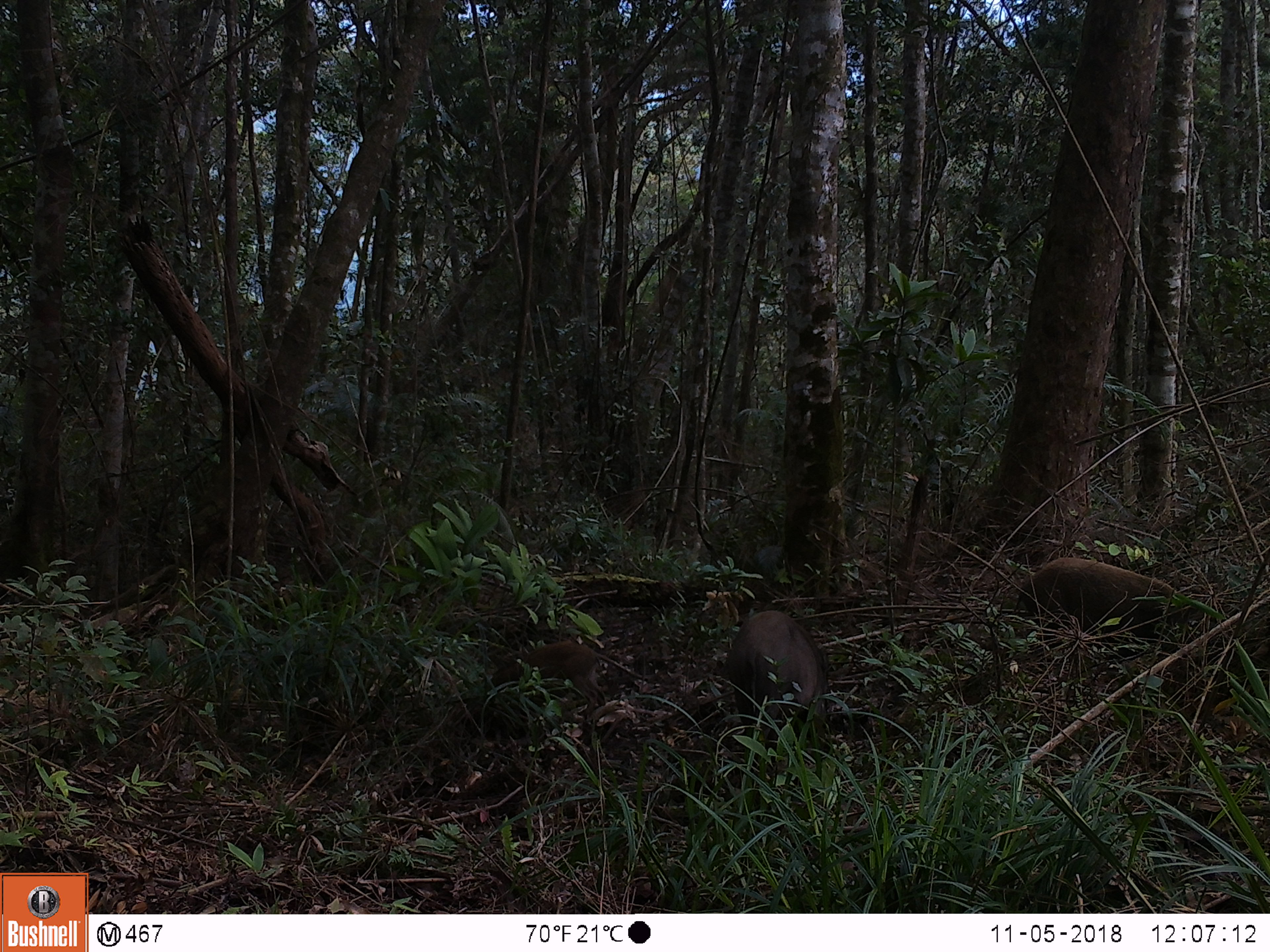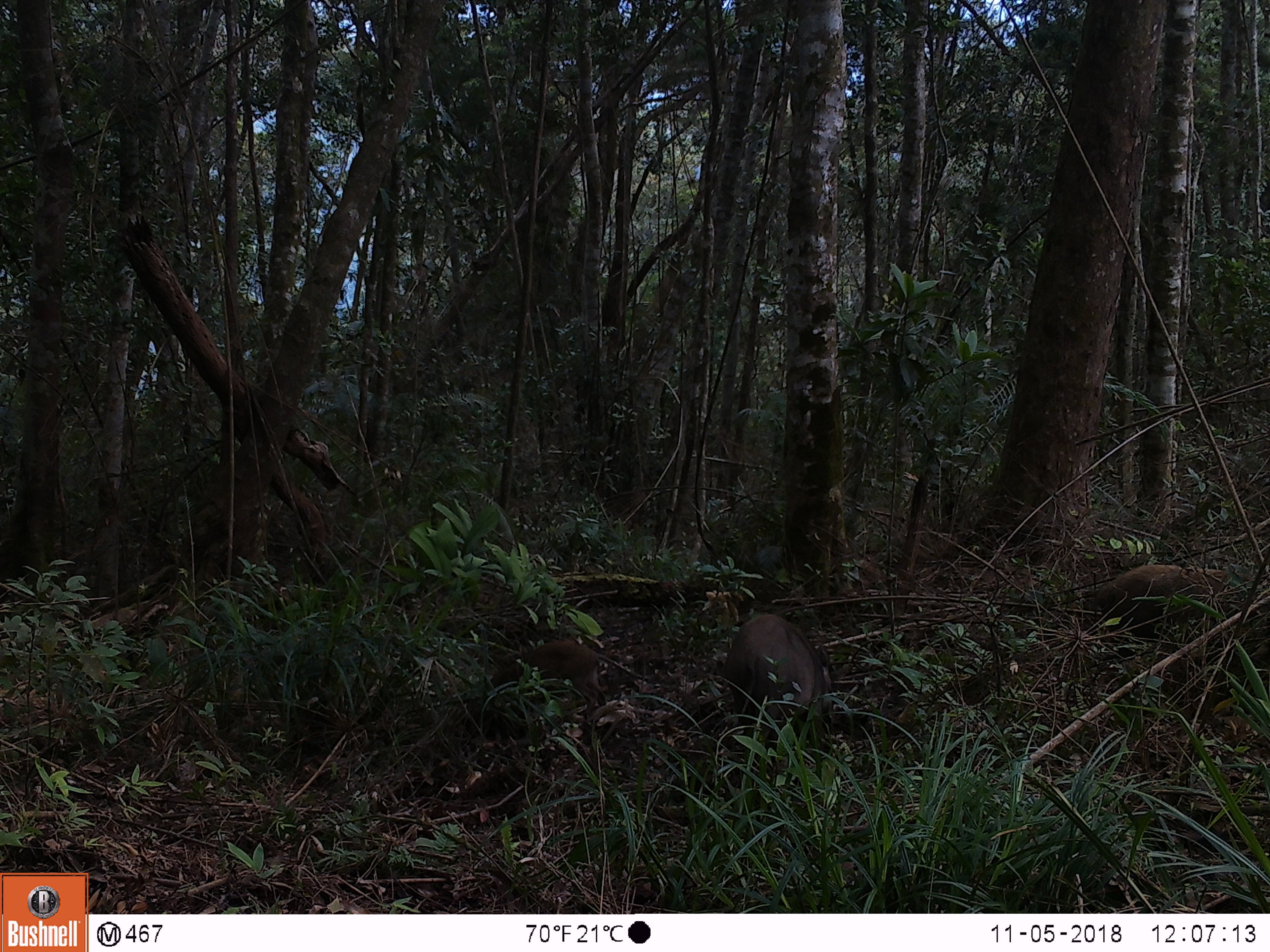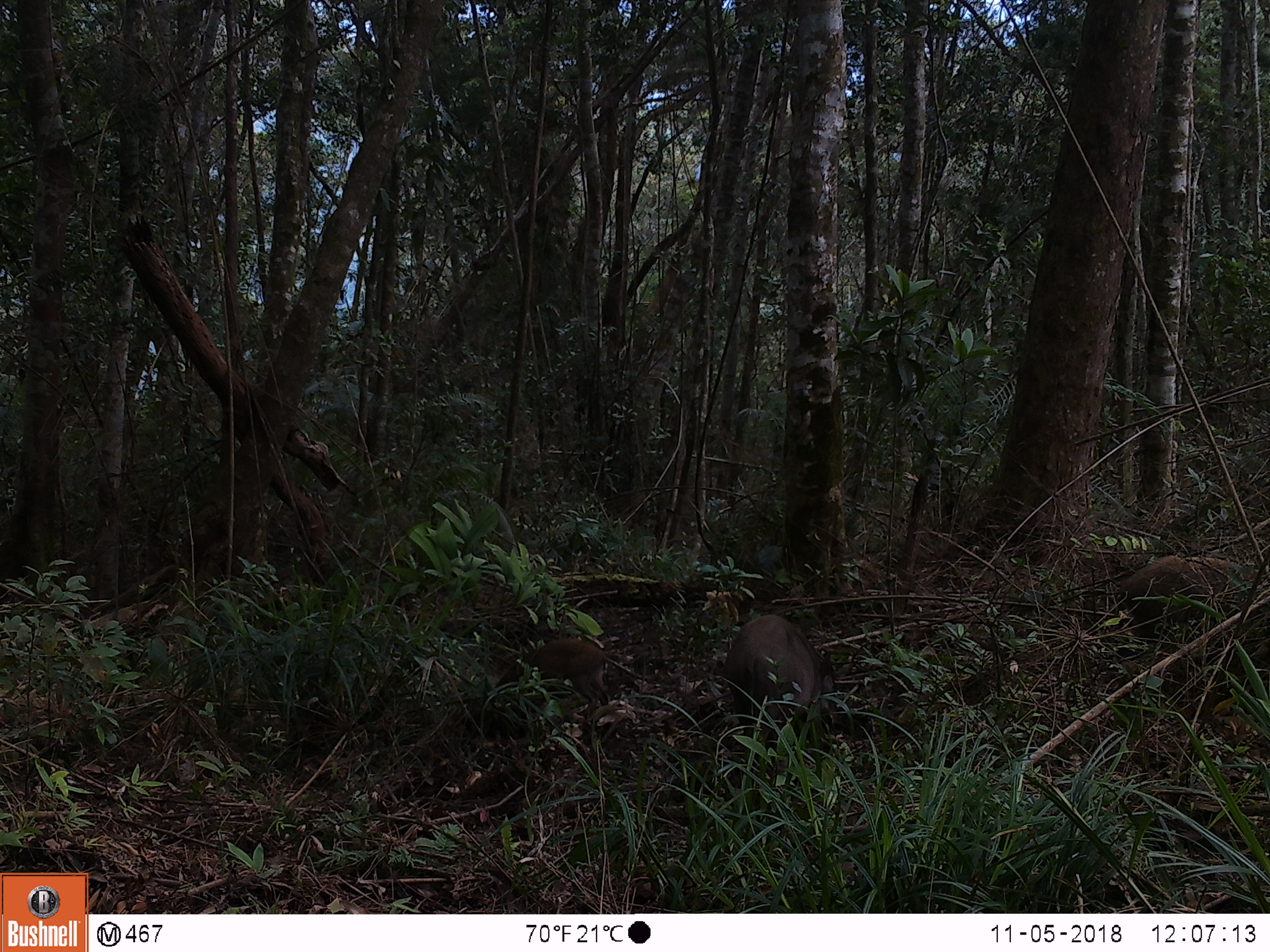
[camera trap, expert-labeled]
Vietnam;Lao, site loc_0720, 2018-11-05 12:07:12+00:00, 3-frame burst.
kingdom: Animalia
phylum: Chordata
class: Mammalia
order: Artiodactyla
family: Suidae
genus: Sus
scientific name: Sus scrofa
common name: eurasian wild pig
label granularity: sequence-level